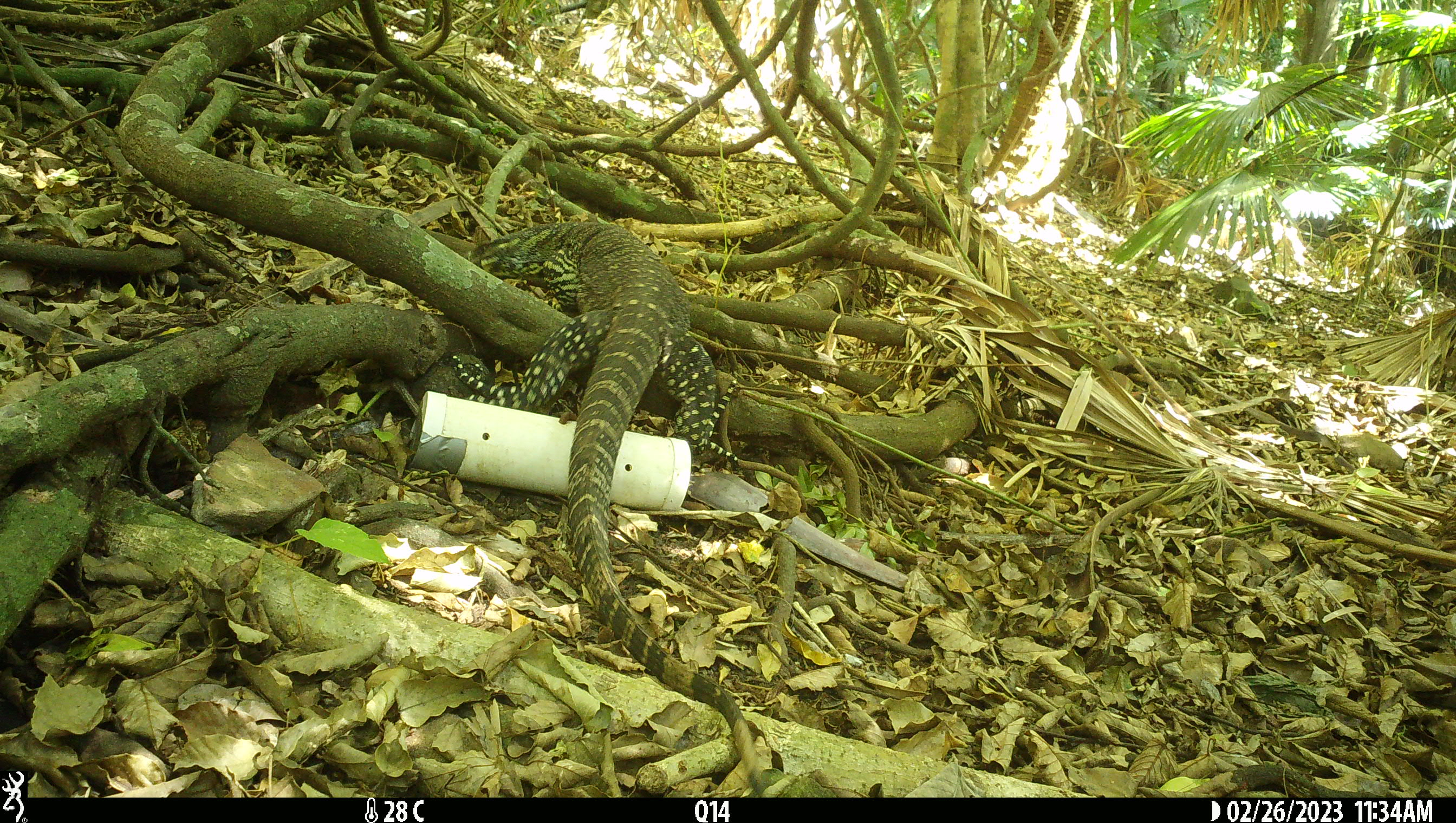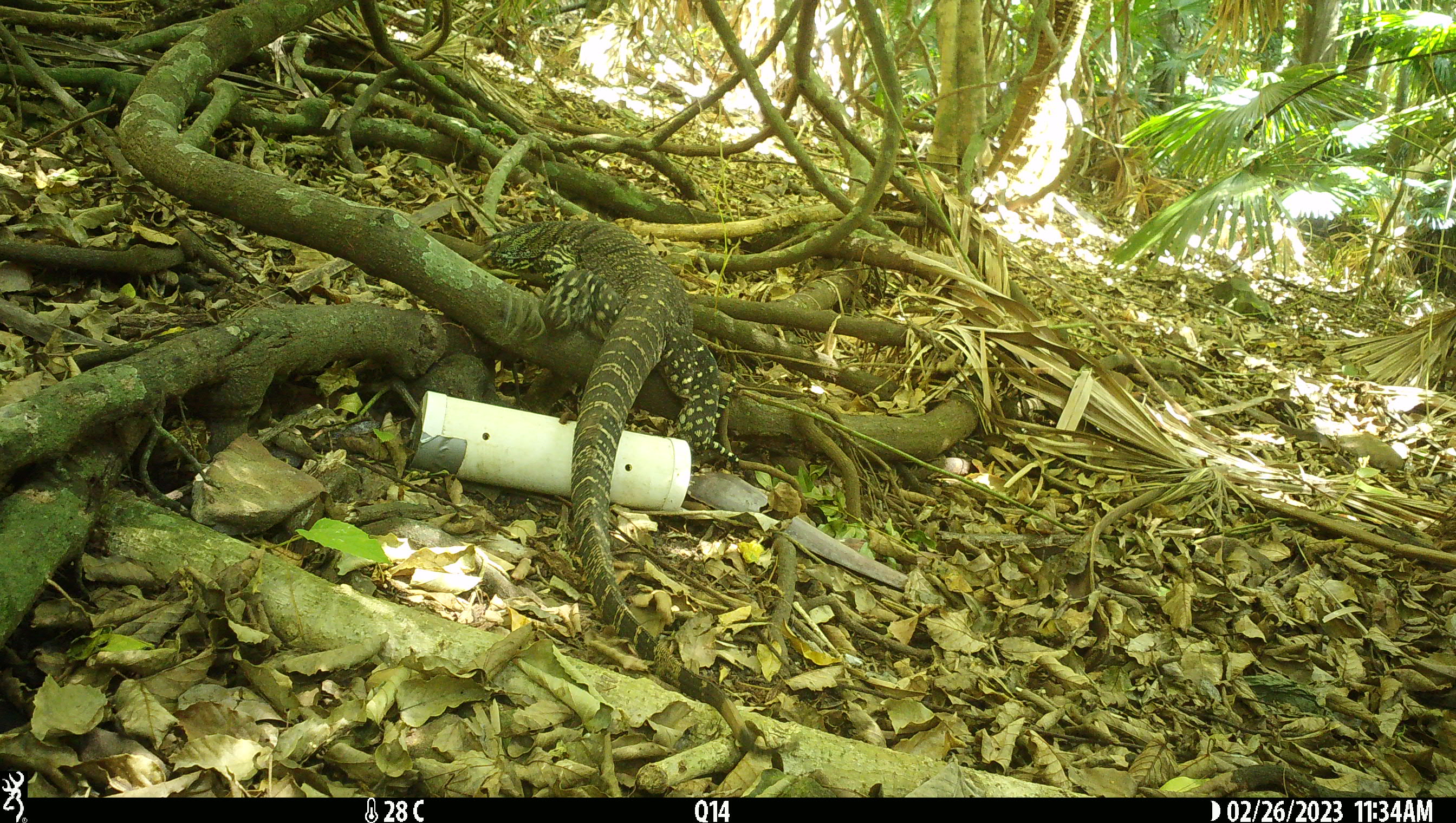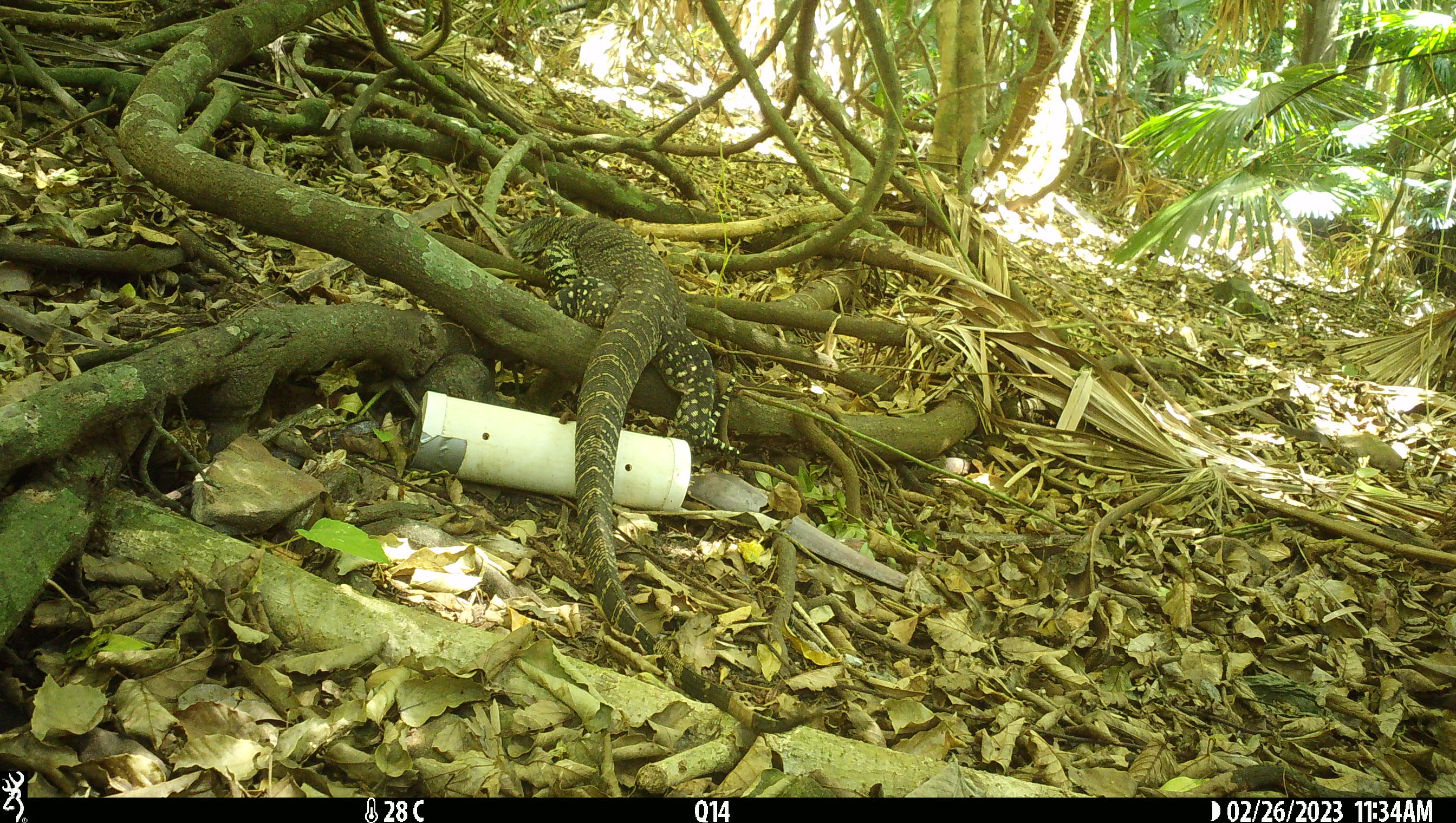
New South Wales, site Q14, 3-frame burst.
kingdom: Animalia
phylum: Chordata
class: Reptilia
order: Squamata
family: Varanidae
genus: Varanus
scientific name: Varanus varius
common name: lace monitor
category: goanna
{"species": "goanna (lace monitor) (Varanus varius)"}